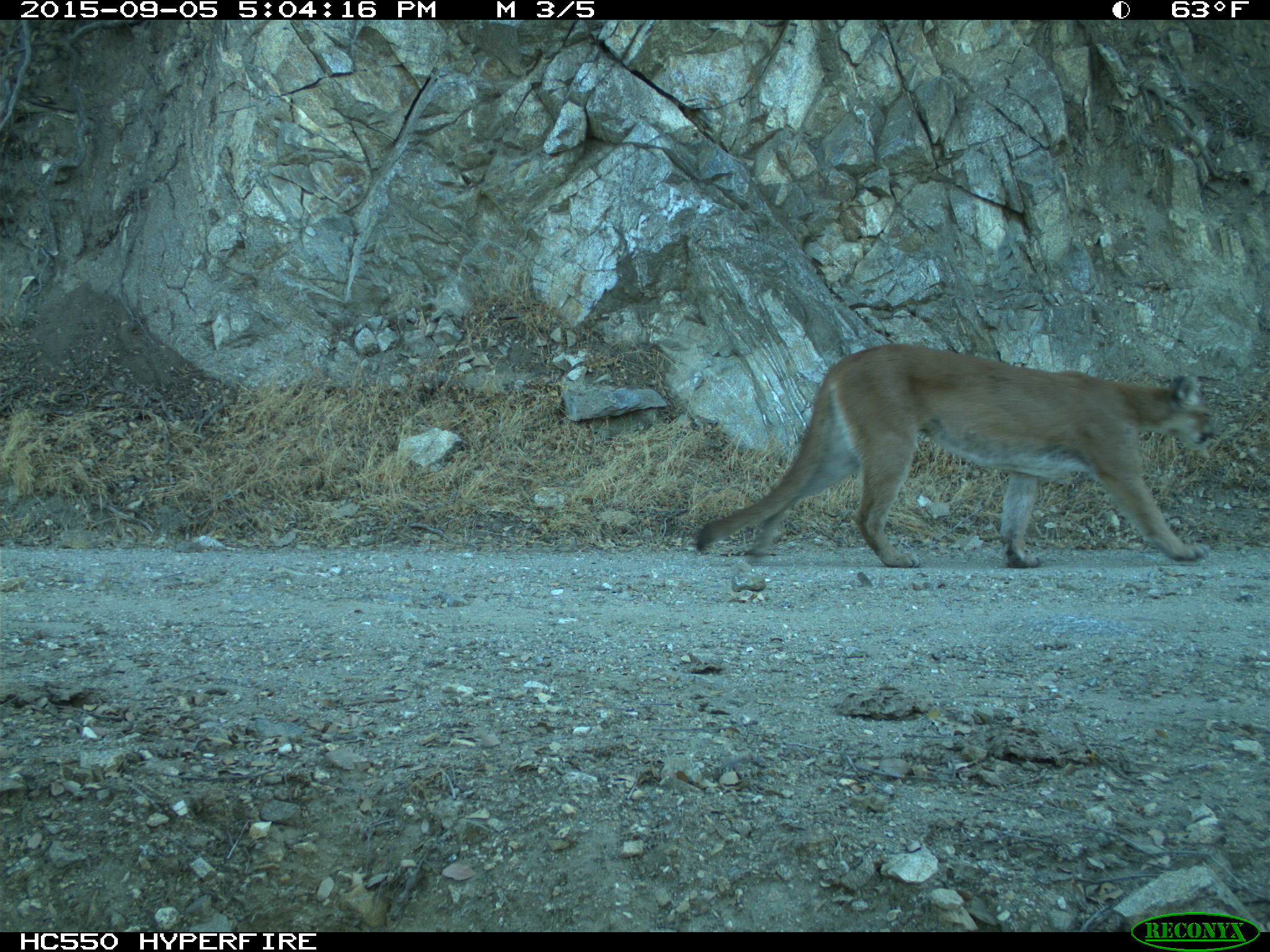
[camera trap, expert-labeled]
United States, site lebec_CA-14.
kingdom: Animalia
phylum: Chordata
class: Mammalia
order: Carnivora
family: Felidae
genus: Puma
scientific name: Puma concolor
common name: mountain lion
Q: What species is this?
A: Puma concolor (mountain lion).